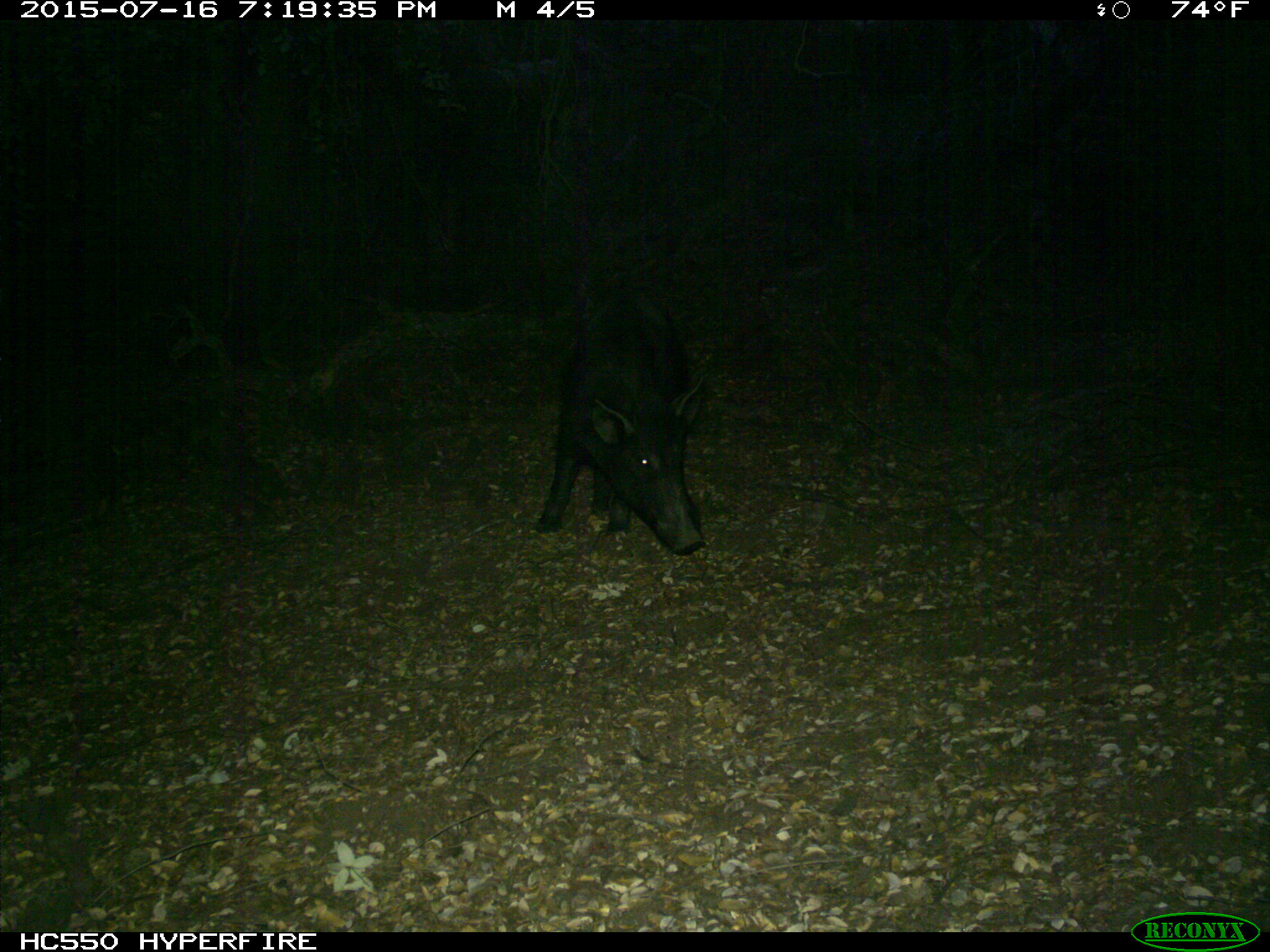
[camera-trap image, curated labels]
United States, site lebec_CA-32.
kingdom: Animalia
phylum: Chordata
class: Mammalia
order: Artiodactyla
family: Suidae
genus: Sus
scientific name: Sus scrofa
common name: wild boar